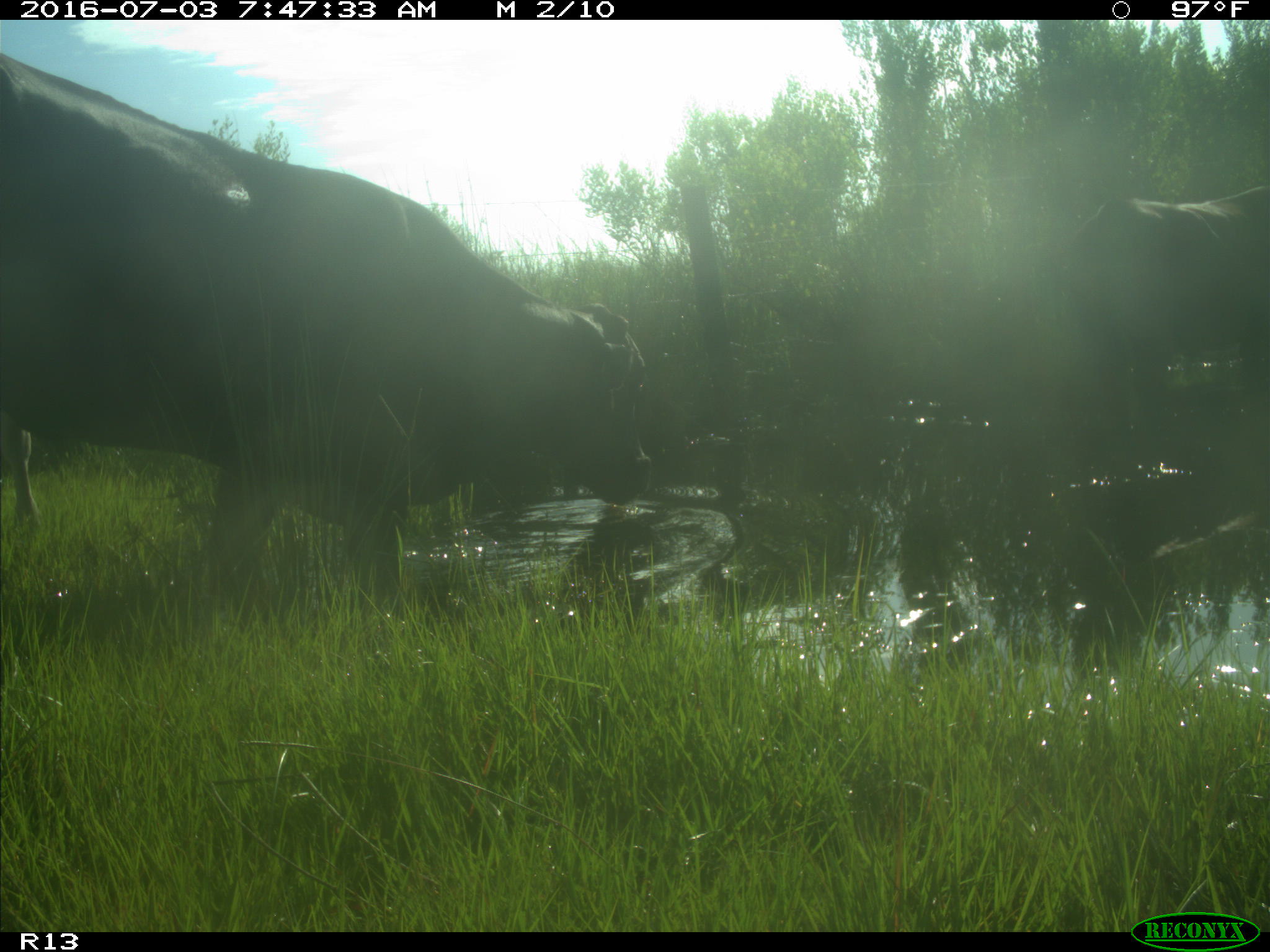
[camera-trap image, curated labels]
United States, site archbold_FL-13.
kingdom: Animalia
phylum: Chordata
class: Mammalia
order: Artiodactyla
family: Bovidae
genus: Bos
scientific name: Bos taurus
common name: domestic cow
Bos taurus (domestic cow).